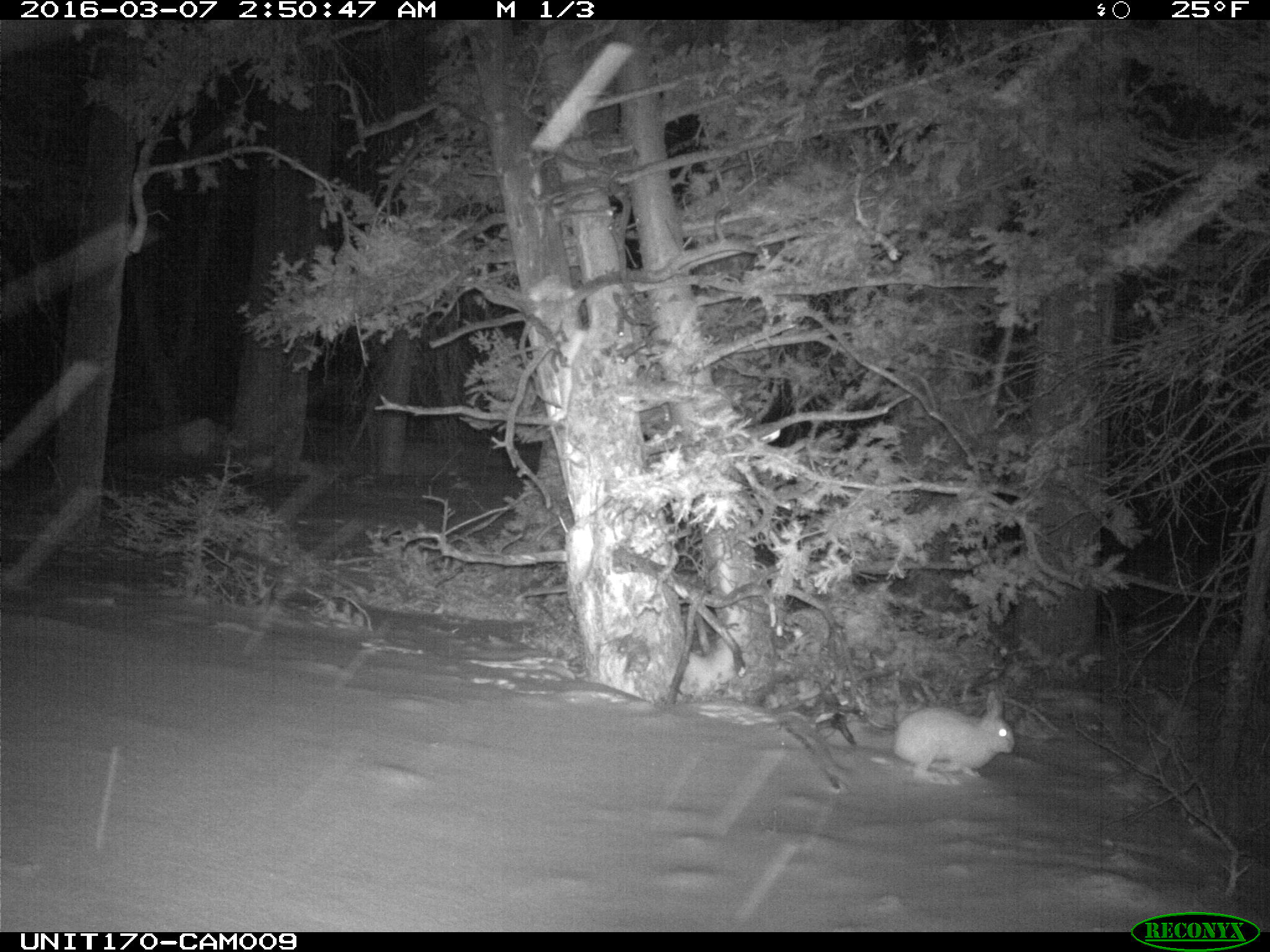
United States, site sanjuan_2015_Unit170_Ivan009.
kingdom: Animalia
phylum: Chordata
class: Mammalia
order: Lagomorpha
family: Leporidae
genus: Lepus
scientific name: Lepus americanus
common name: snowshoe hare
Lepus americanus (snowshoe hare).